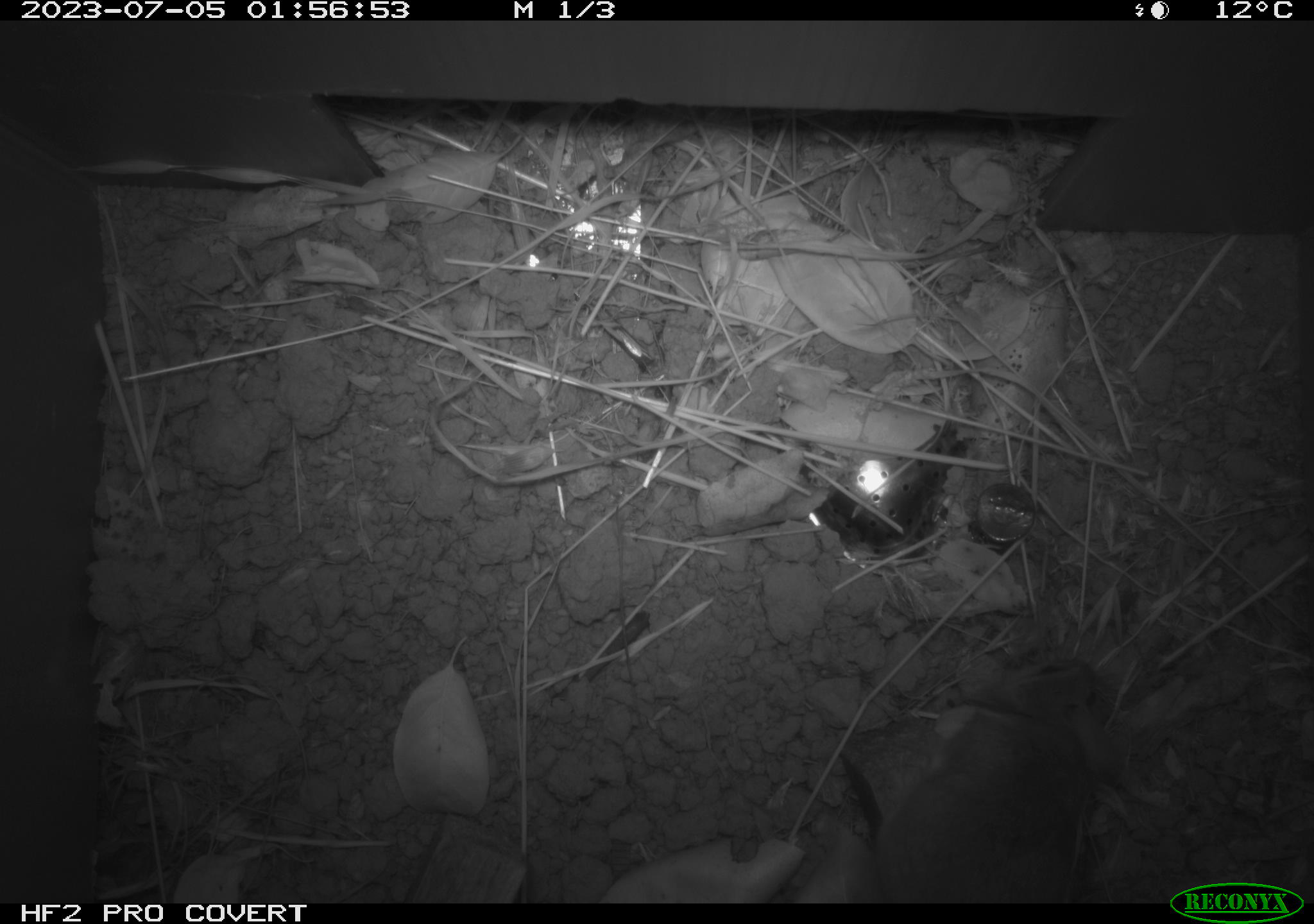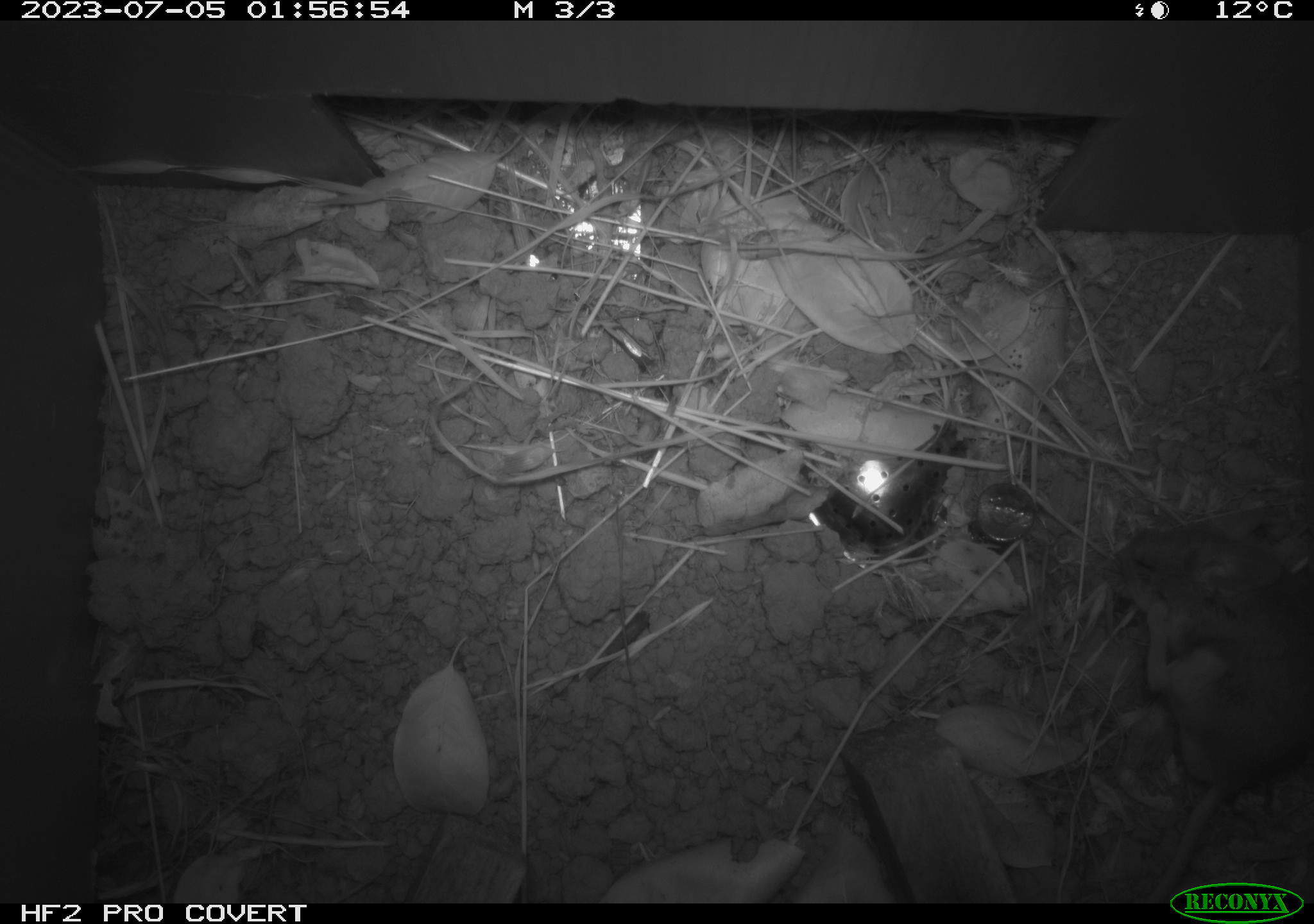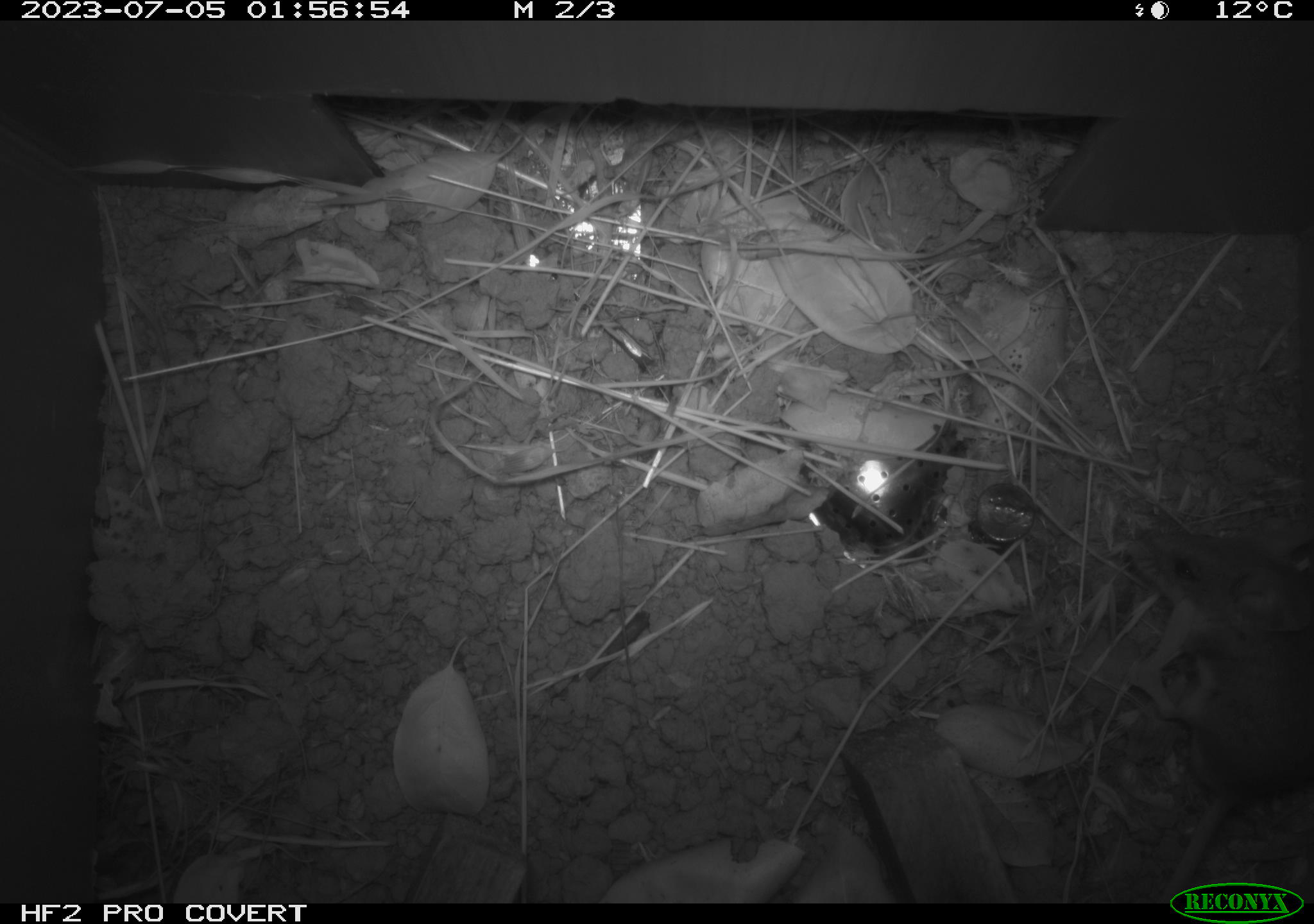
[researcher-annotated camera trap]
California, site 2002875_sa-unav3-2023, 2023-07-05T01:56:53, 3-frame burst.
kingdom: Animalia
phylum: Chordata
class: Mammalia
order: Rodentia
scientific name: Rodentia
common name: mouse species